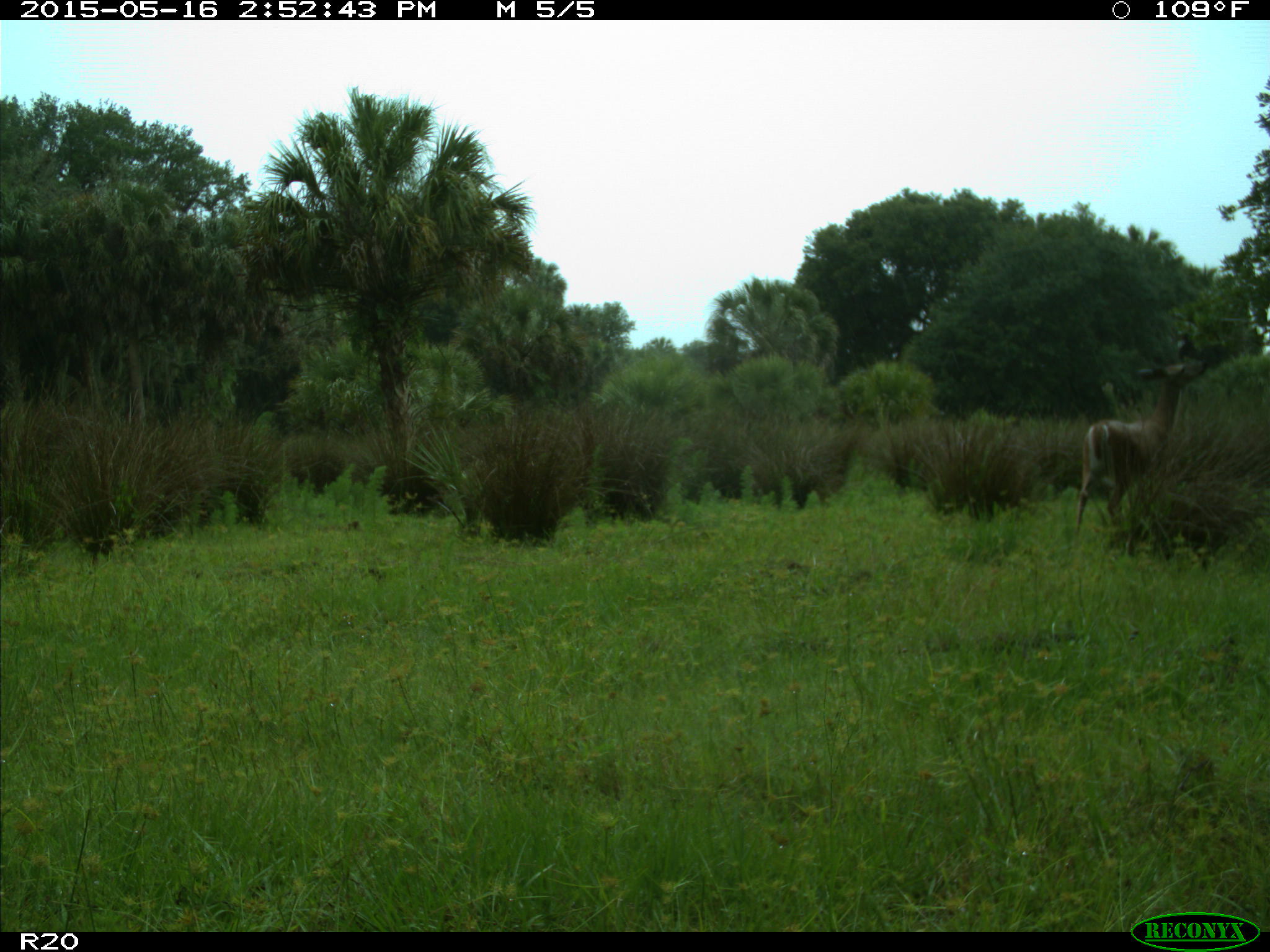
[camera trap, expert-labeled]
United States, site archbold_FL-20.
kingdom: Animalia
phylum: Chordata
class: Mammalia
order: Artiodactyla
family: Cervidae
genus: Odocoileus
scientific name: Odocoileus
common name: deer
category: unidentified deer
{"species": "unidentified deer (deer) (Odocoileus)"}